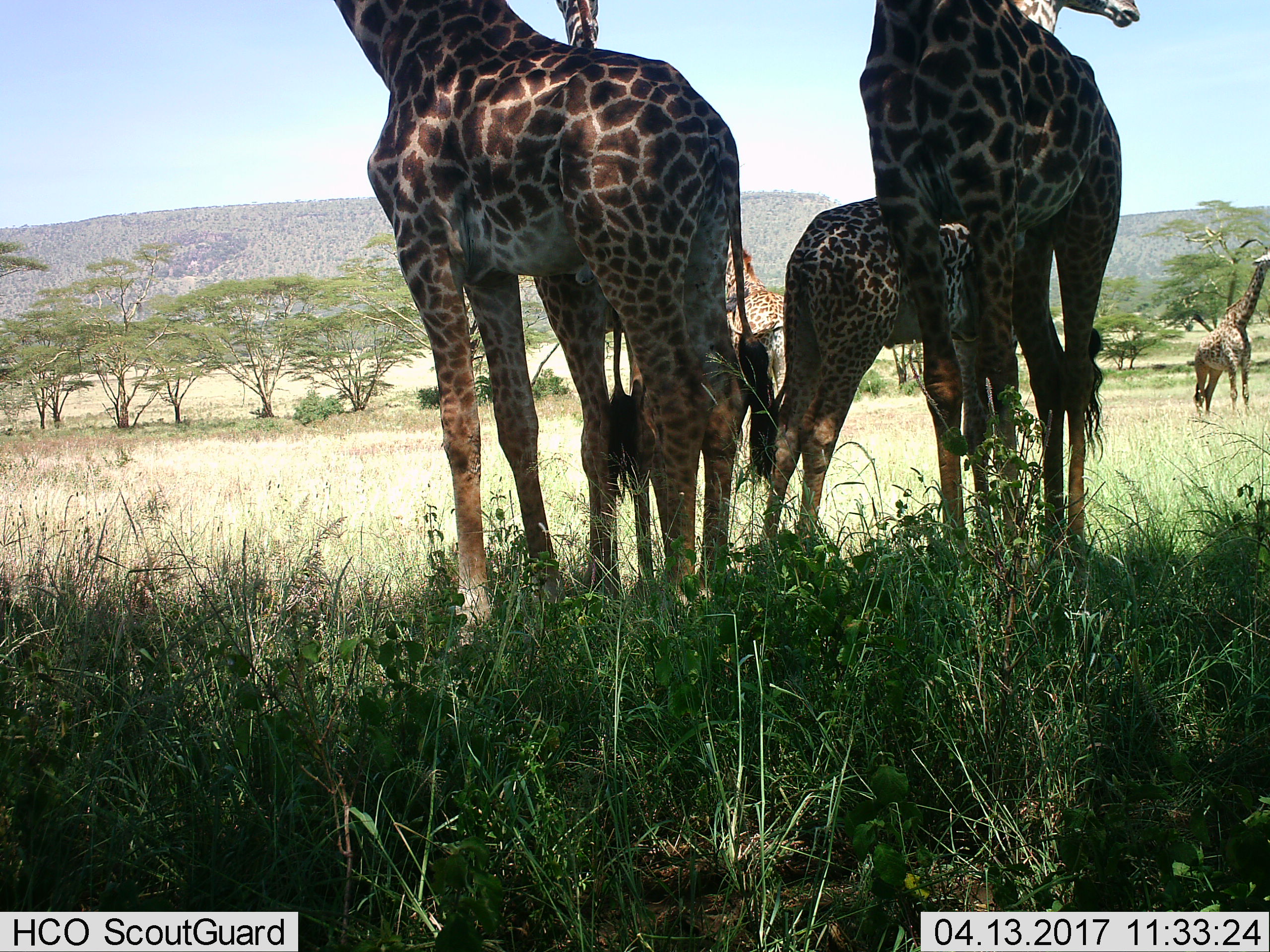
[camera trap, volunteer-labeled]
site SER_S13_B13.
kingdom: Animalia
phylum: Chordata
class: Mammalia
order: Artiodactyla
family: Giraffidae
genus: Giraffa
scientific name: Giraffa camelopardalis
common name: giraffe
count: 5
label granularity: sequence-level